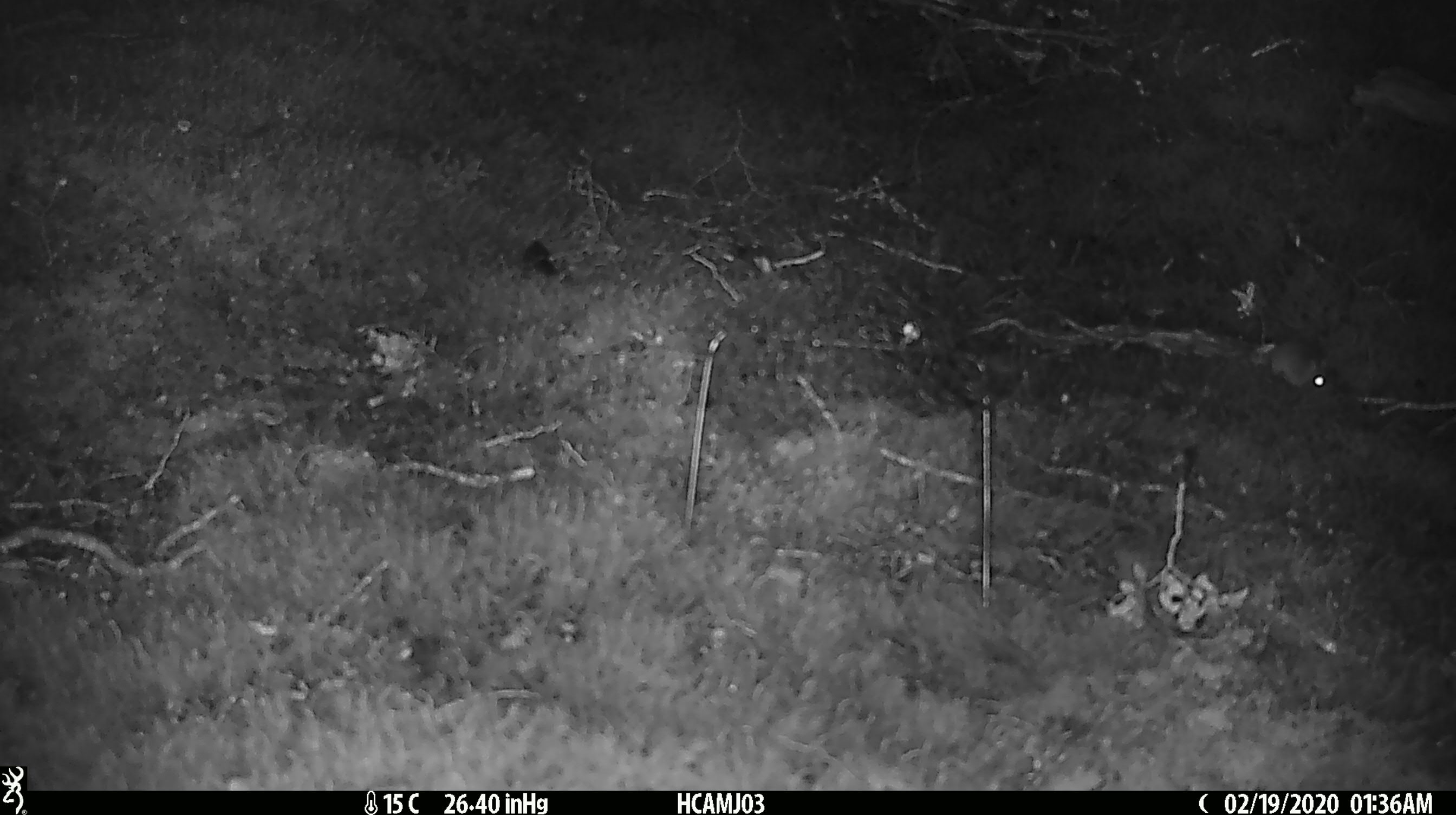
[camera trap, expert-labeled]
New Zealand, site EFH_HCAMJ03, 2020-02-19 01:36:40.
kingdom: Animalia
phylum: Chordata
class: Mammalia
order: Rodentia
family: Muridae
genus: Mus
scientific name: Mus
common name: mouse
Mouse (Mus).